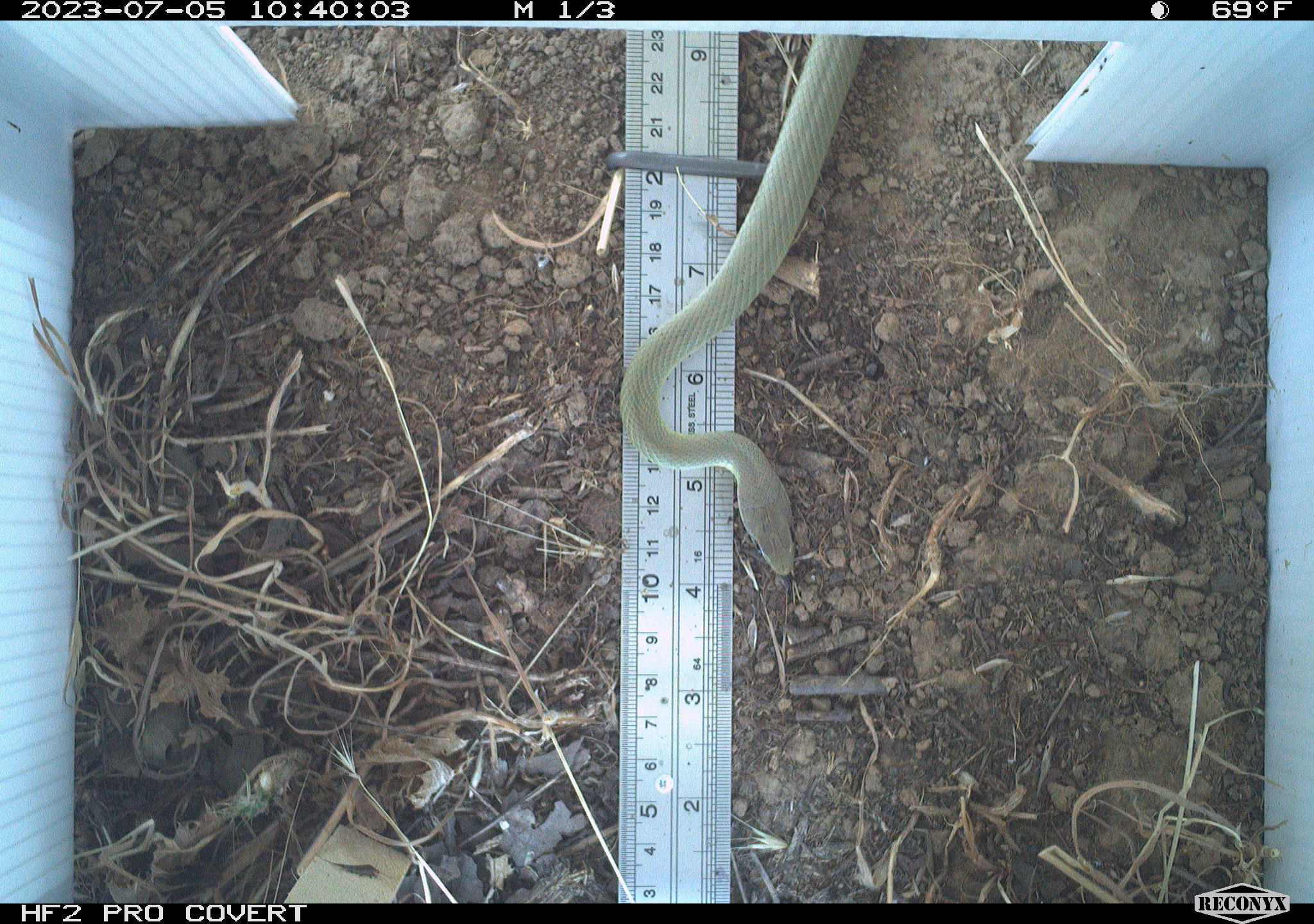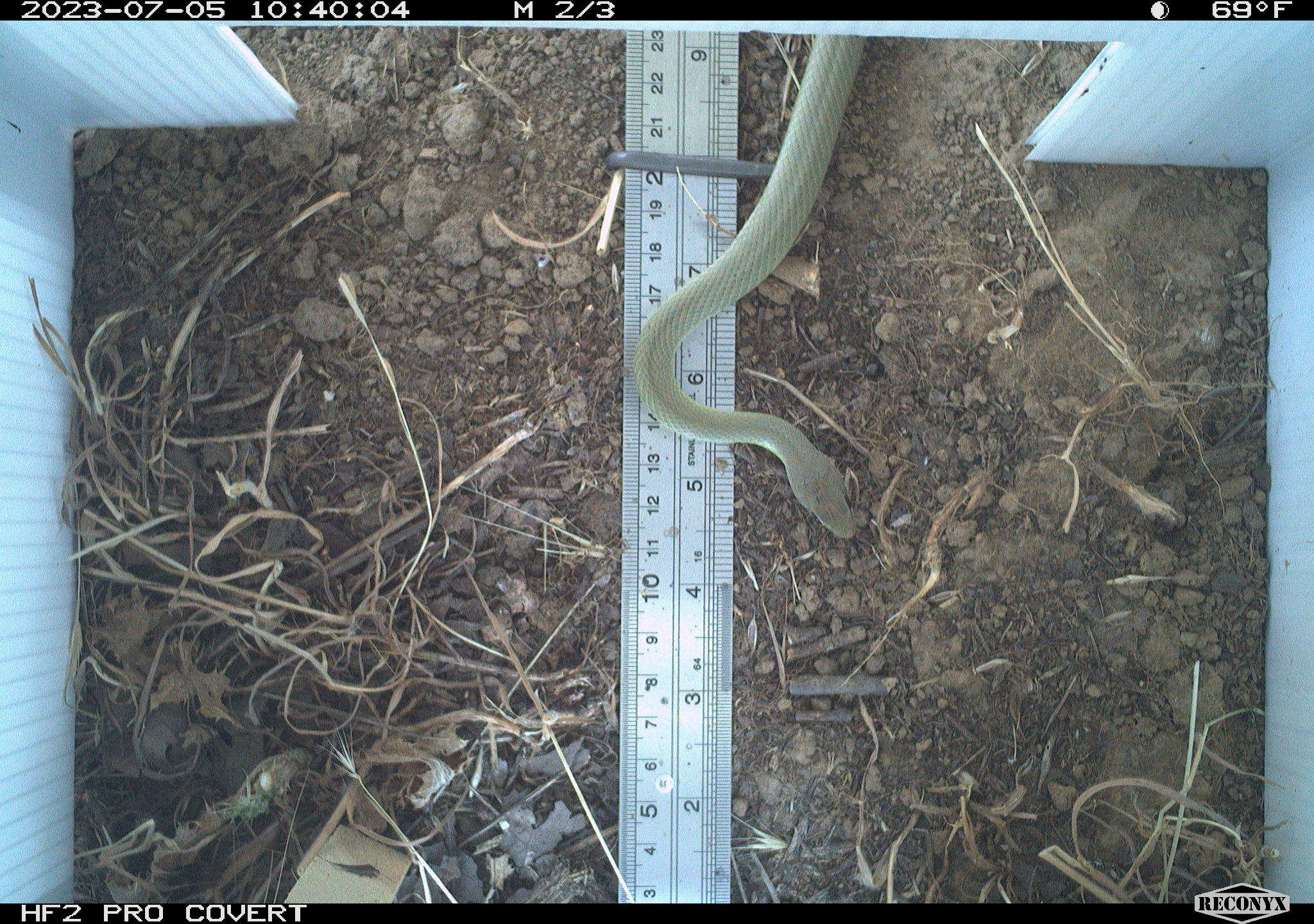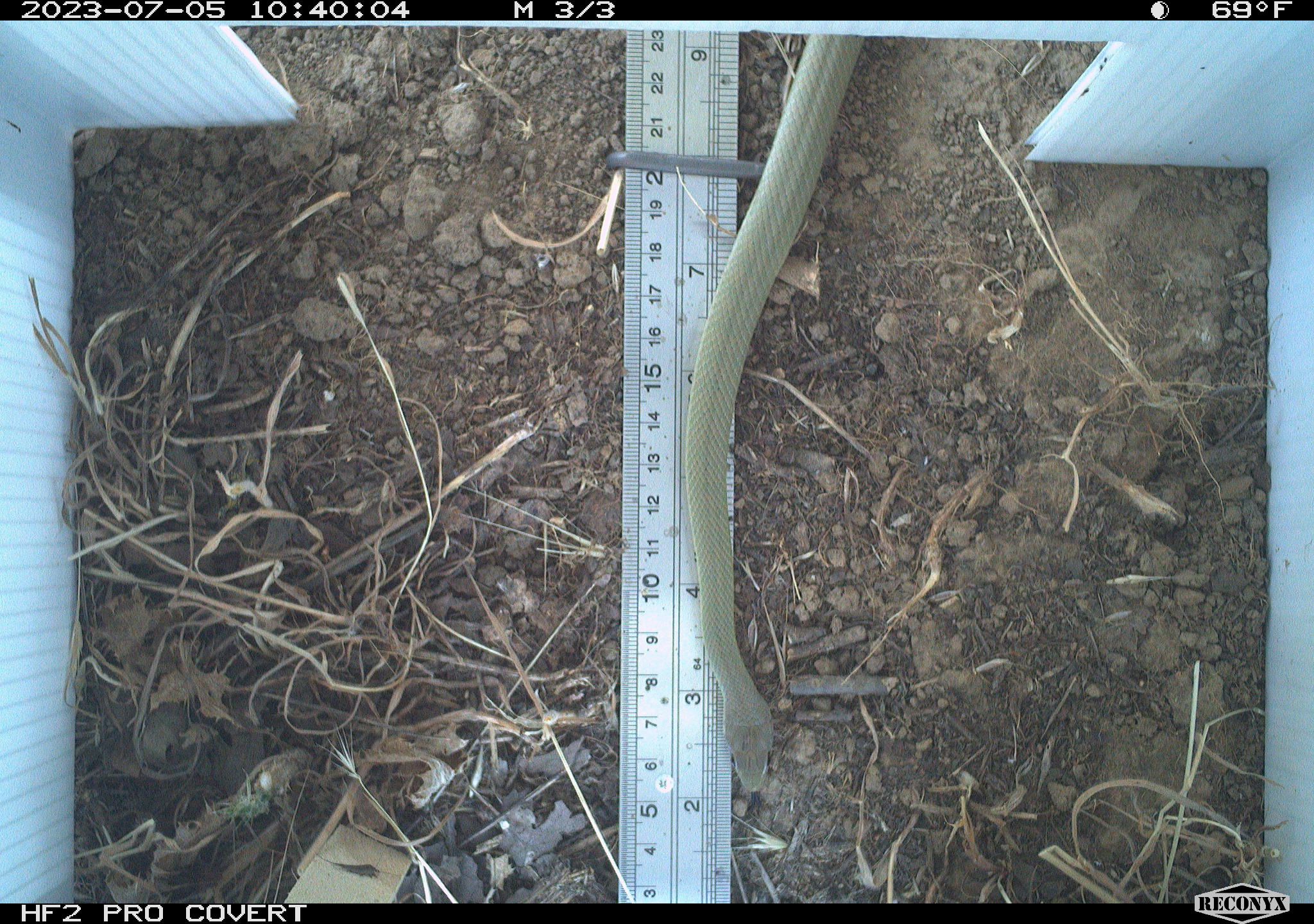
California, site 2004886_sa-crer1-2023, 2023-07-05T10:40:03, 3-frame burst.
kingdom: Animalia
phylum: Chordata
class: Reptilia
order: Squamata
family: Colubridae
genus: Coluber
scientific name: Coluber constrictor mormon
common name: western yellow-bellied racer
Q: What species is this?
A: Western yellow-bellied racer (Coluber constrictor mormon).